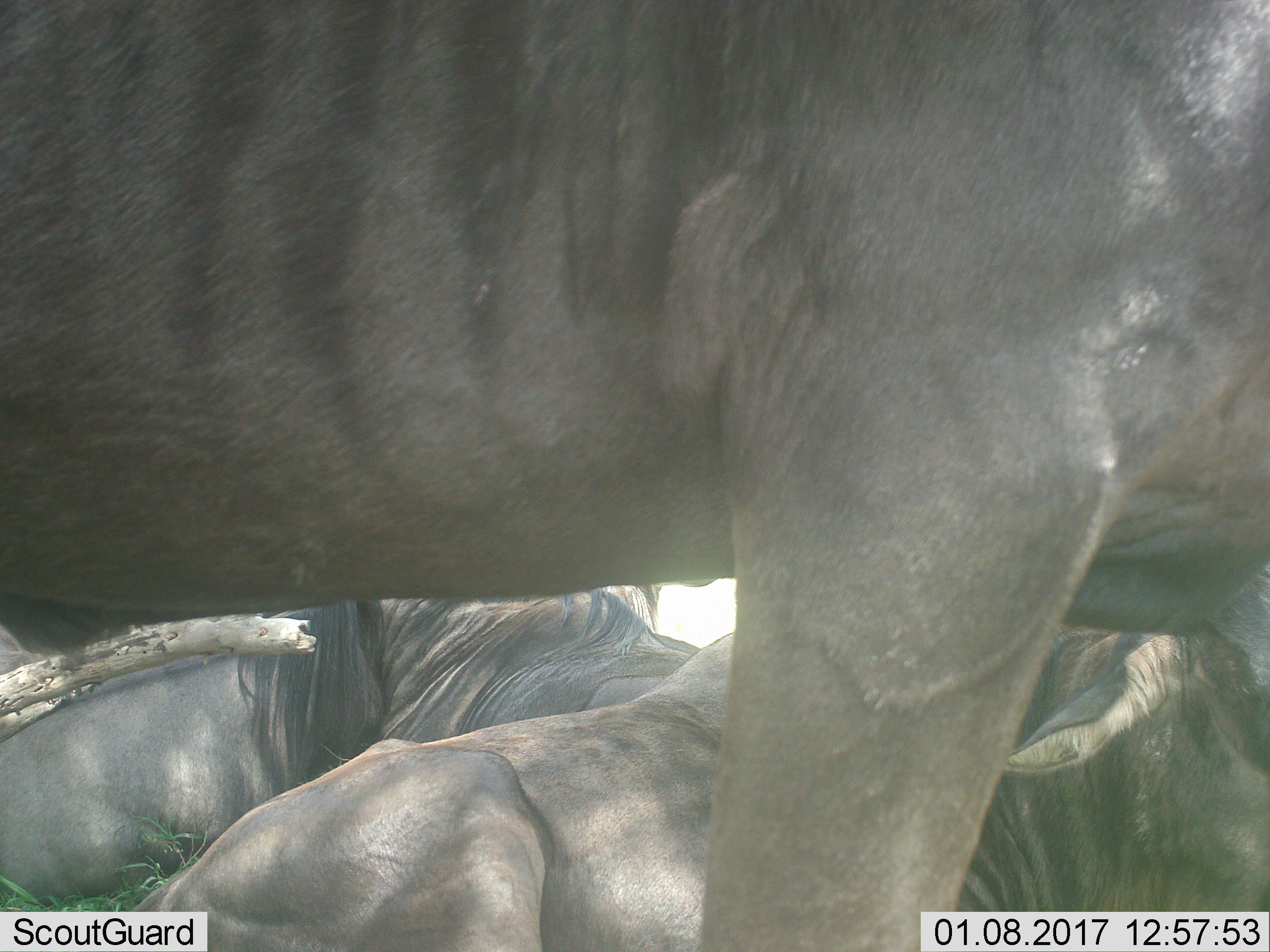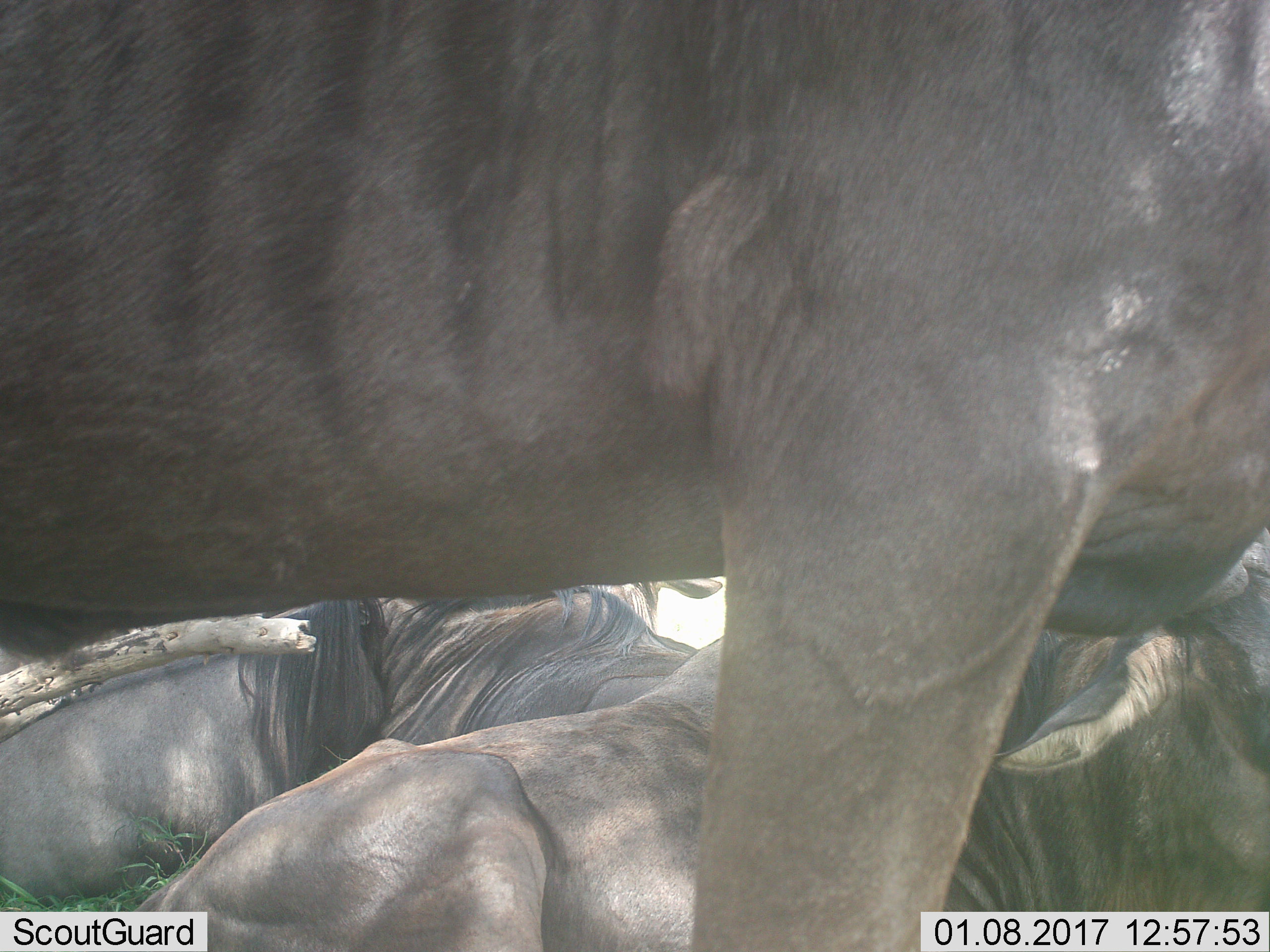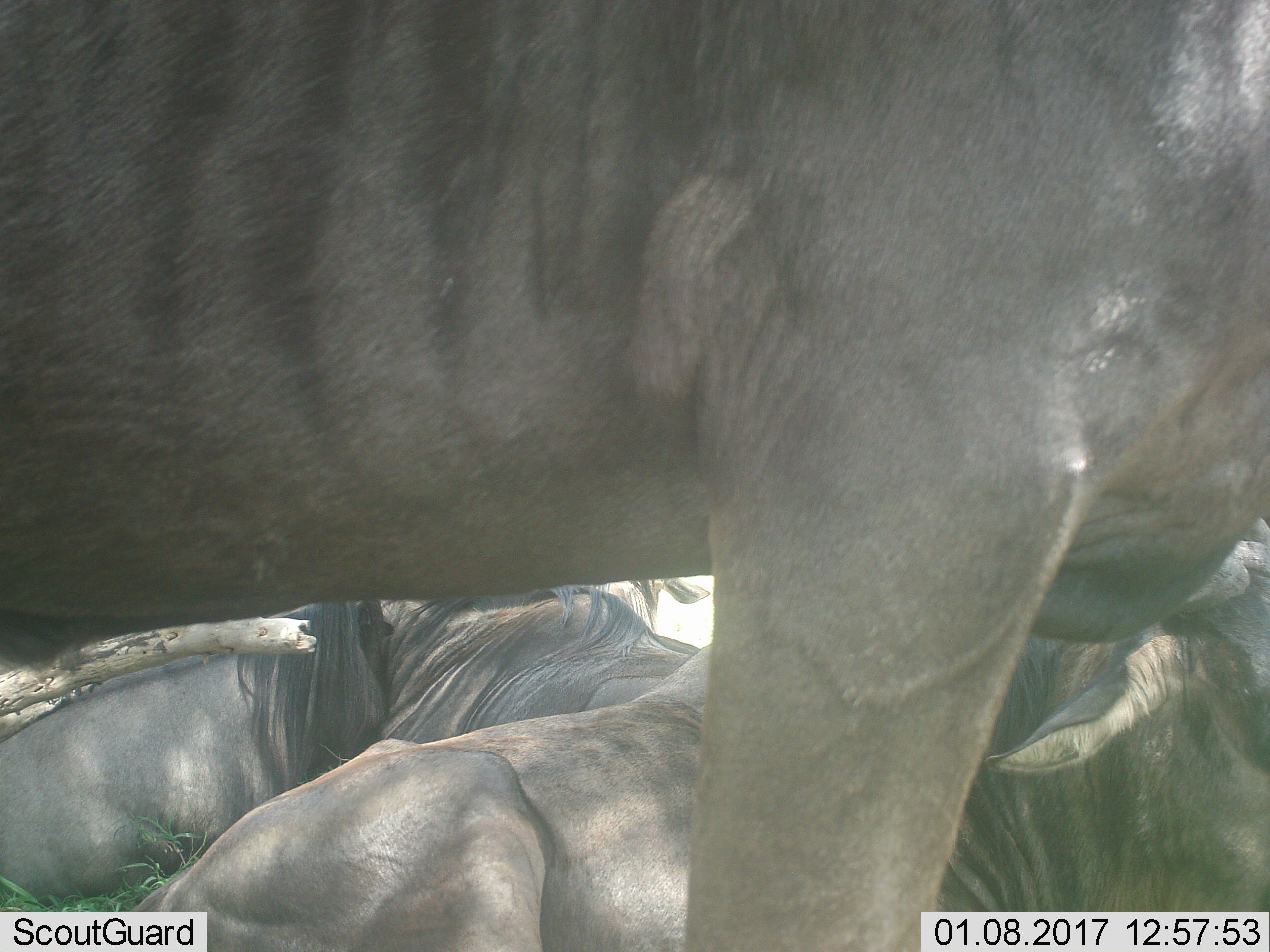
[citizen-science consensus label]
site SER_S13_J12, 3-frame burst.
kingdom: Animalia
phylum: Chordata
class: Mammalia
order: Artiodactyla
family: Bovidae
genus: Connochaetes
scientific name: Connochaetes taurinus taurinus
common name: blue wildebeest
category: wildebeestblue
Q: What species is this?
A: Wildebeestblue (blue wildebeest) (Connochaetes taurinus taurinus).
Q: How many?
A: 3.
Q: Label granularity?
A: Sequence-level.